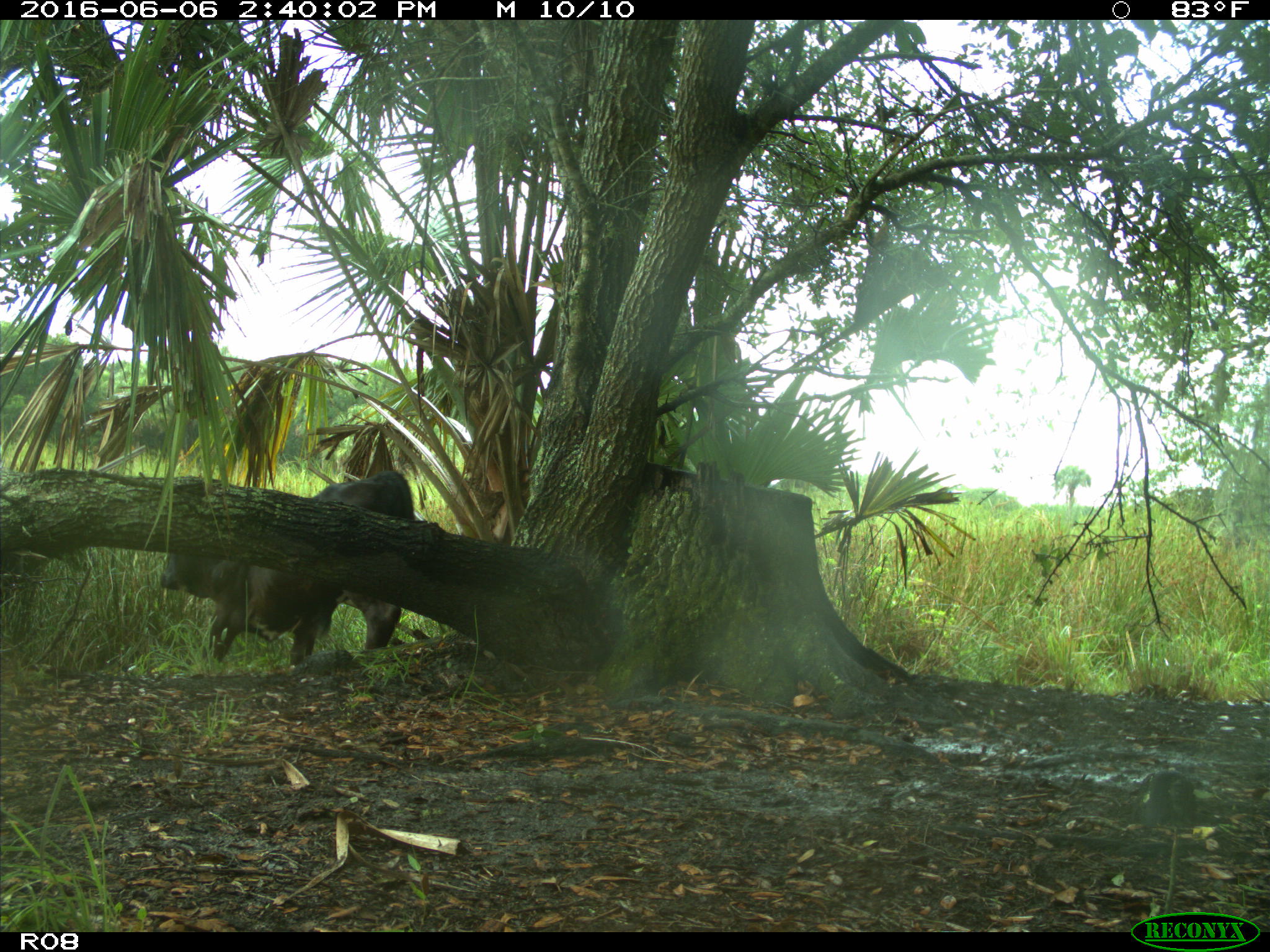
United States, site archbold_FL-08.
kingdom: Animalia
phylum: Chordata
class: Mammalia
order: Artiodactyla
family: Bovidae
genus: Bos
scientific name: Bos taurus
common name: domestic cow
Bos taurus (domestic cow).